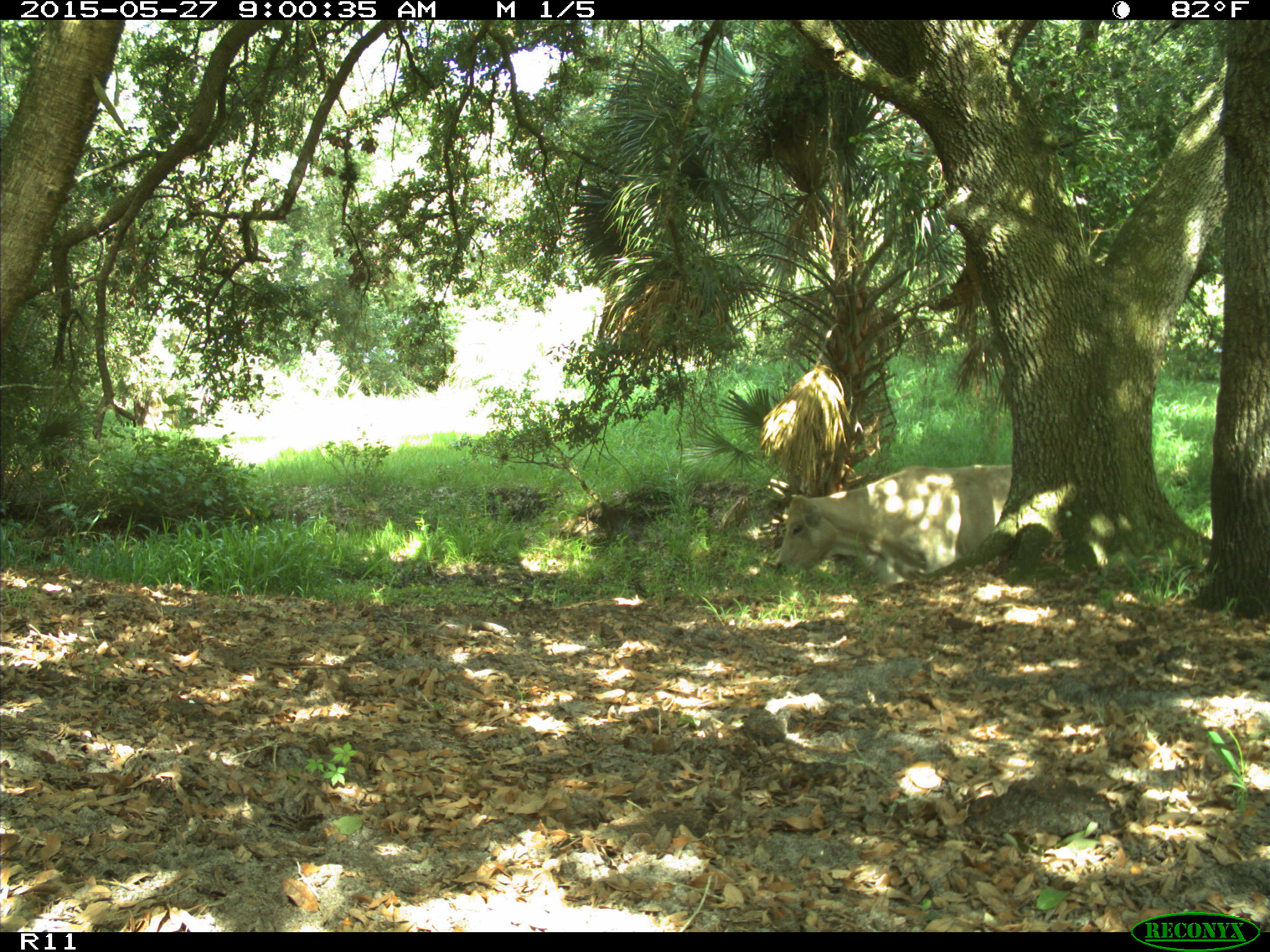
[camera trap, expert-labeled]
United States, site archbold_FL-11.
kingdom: Animalia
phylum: Chordata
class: Mammalia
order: Artiodactyla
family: Bovidae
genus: Bos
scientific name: Bos taurus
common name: domestic cow